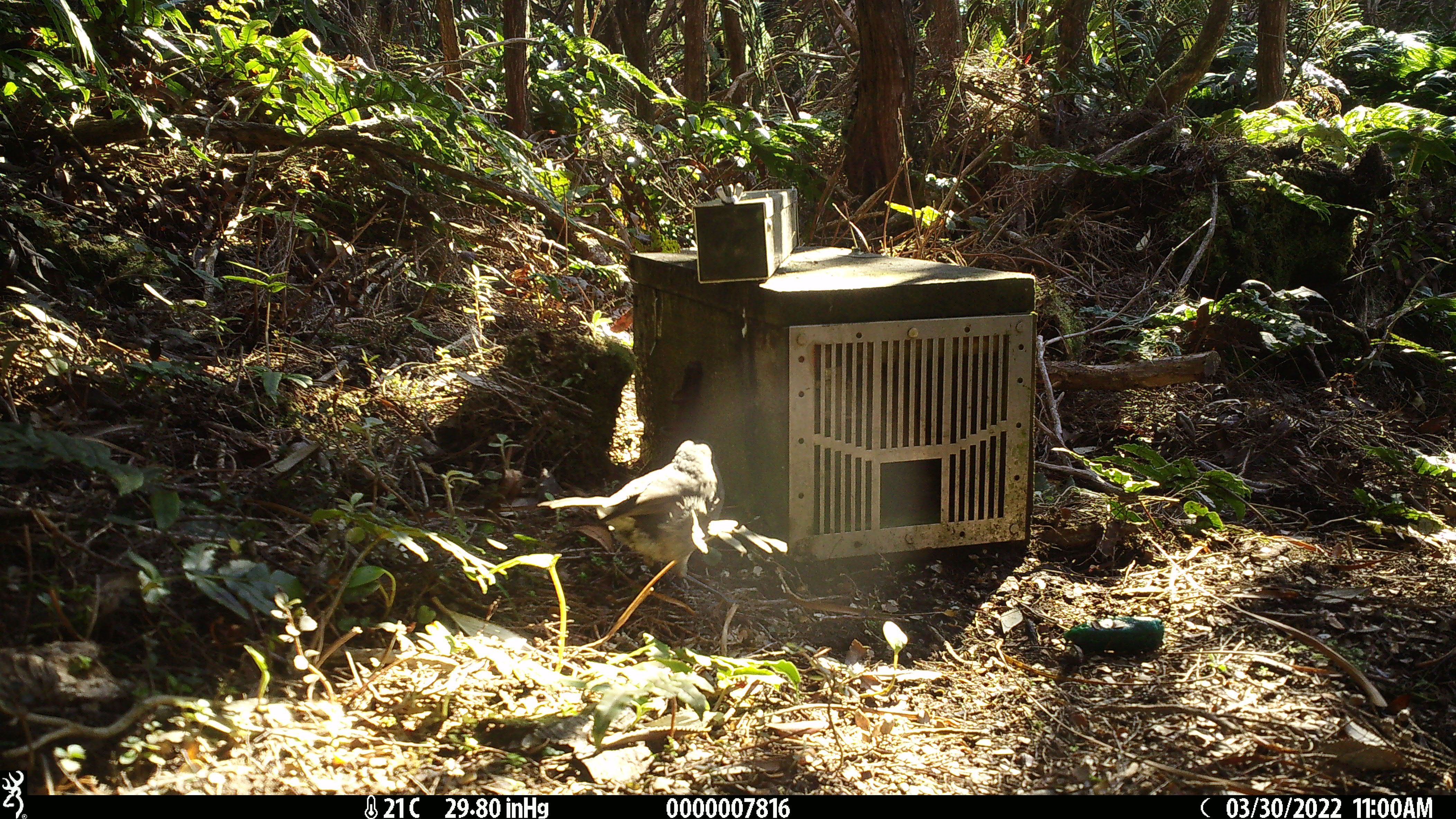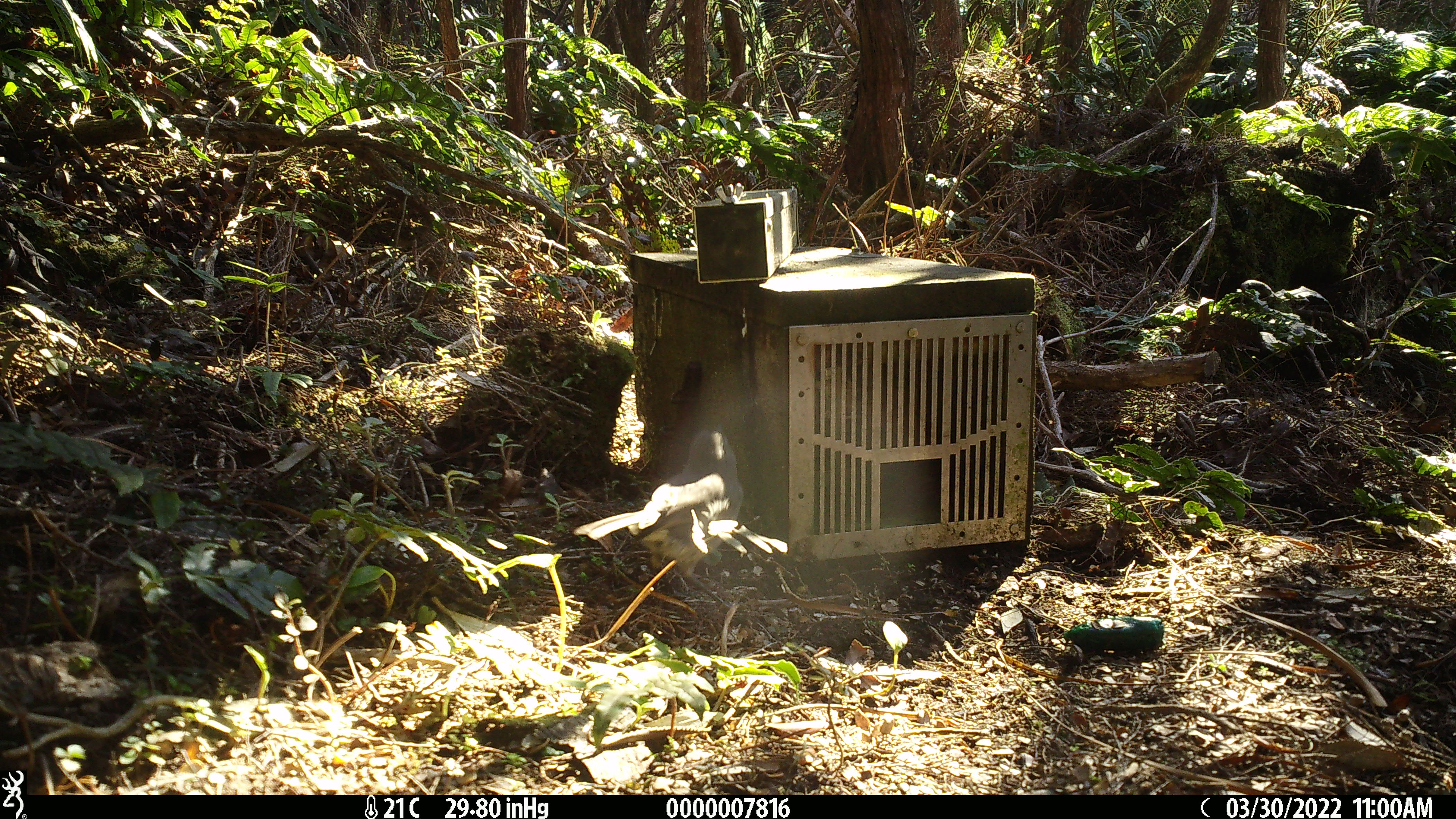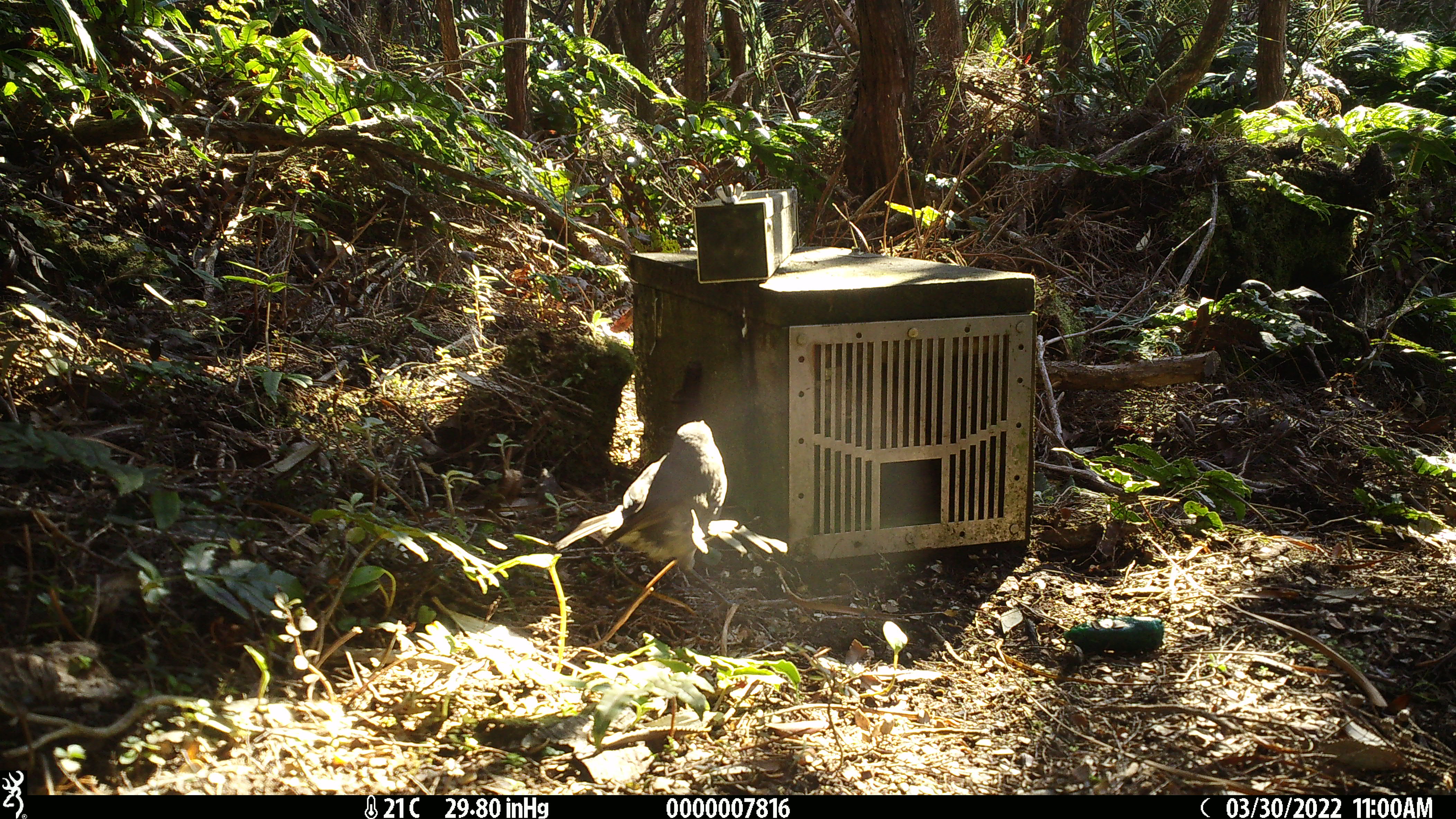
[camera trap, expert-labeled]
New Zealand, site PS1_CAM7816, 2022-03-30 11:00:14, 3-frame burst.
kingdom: Animalia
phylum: Chordata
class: Aves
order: Passeriformes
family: Petroicidae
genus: Petroica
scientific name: Petroica australis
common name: new zealand robin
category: robin